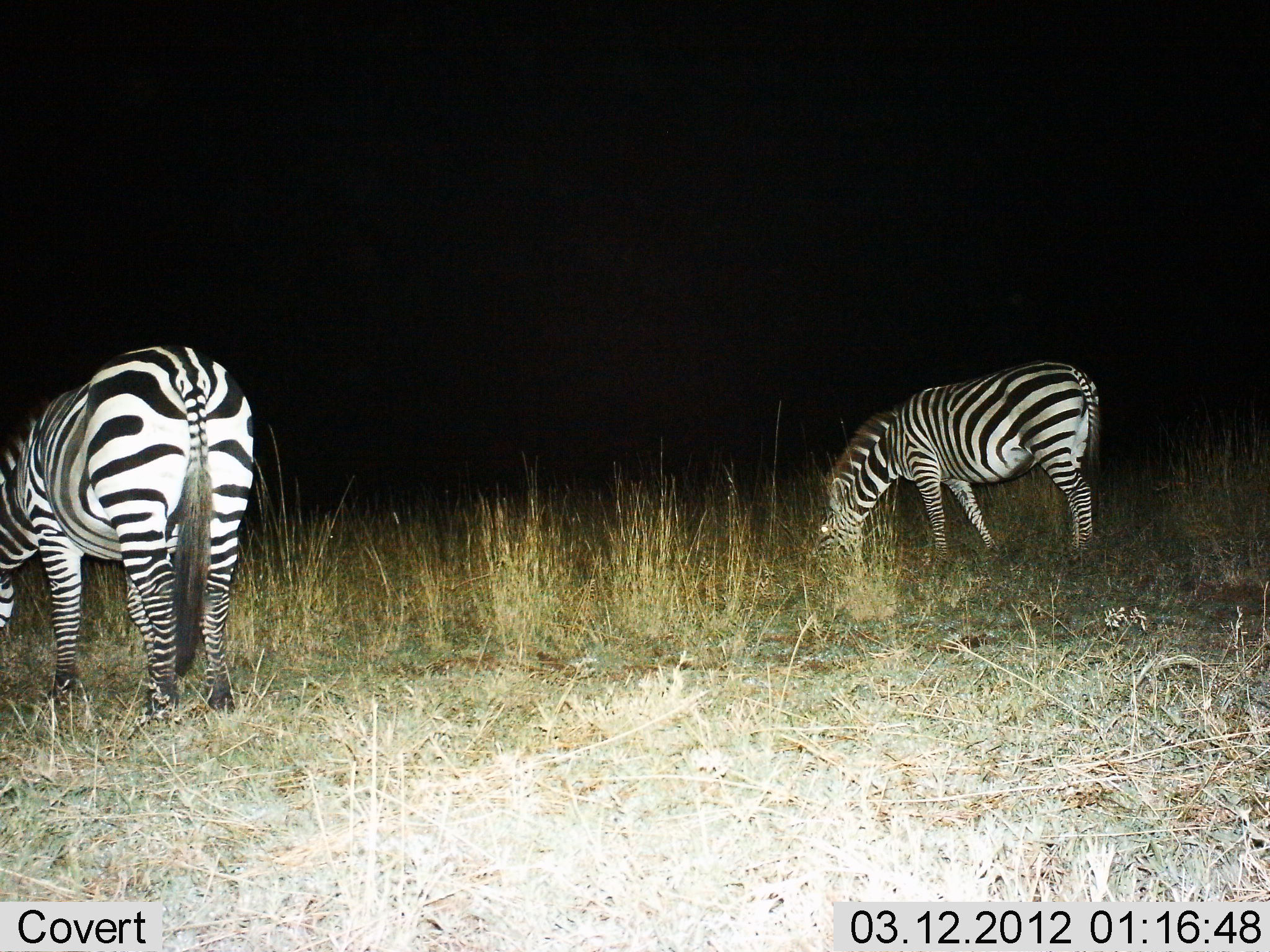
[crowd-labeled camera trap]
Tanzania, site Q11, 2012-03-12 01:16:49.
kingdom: Animalia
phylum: Chordata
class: Mammalia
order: Perissodactyla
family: Equidae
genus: Equus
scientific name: Equus quagga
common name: plains zebra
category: zebra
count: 2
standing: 15%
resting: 0%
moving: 0%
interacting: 0%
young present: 4%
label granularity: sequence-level